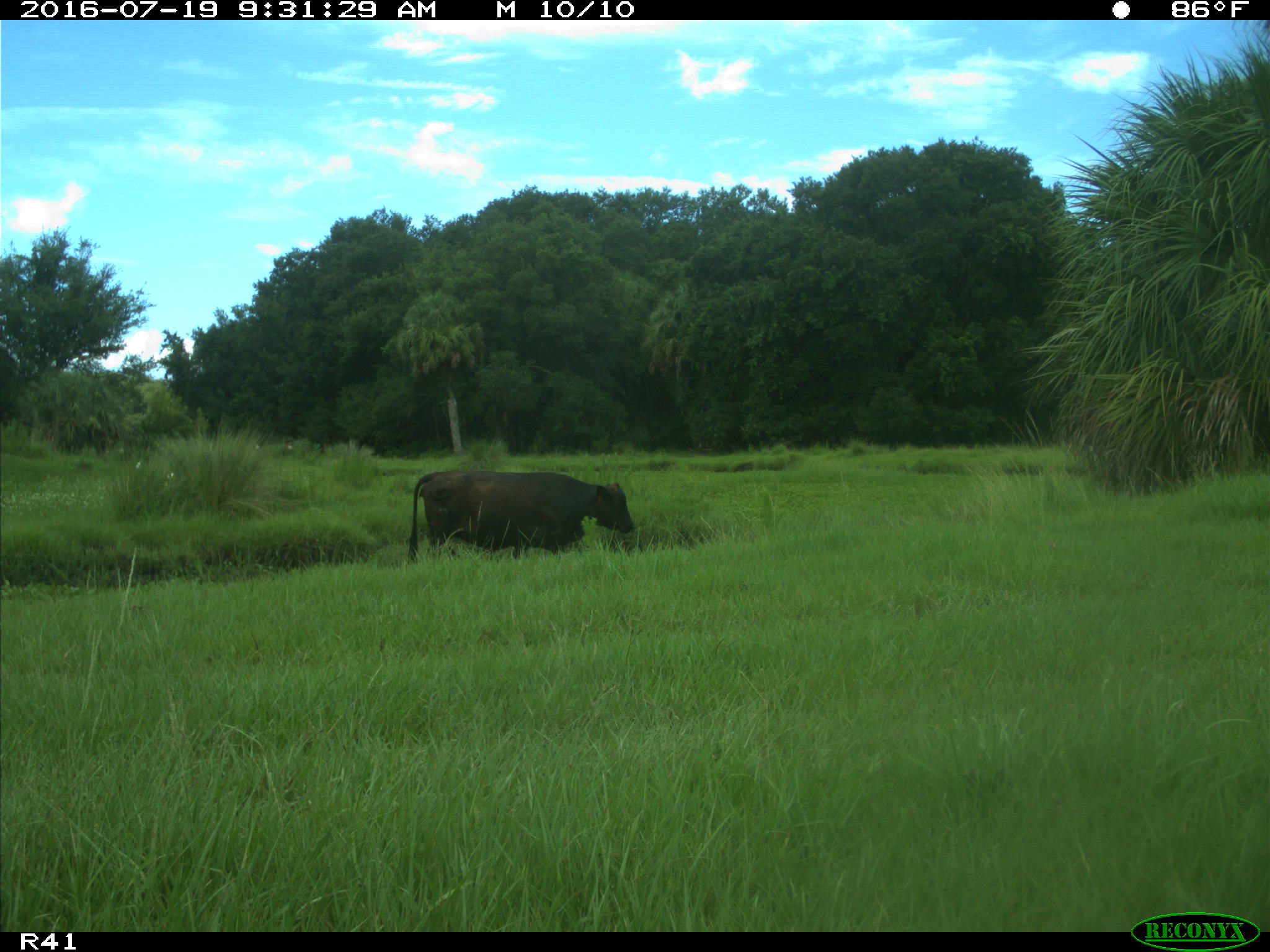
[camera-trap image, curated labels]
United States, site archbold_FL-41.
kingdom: Animalia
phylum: Chordata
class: Mammalia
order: Artiodactyla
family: Bovidae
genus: Bos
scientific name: Bos taurus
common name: domestic cow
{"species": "Bos taurus (domestic cow)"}